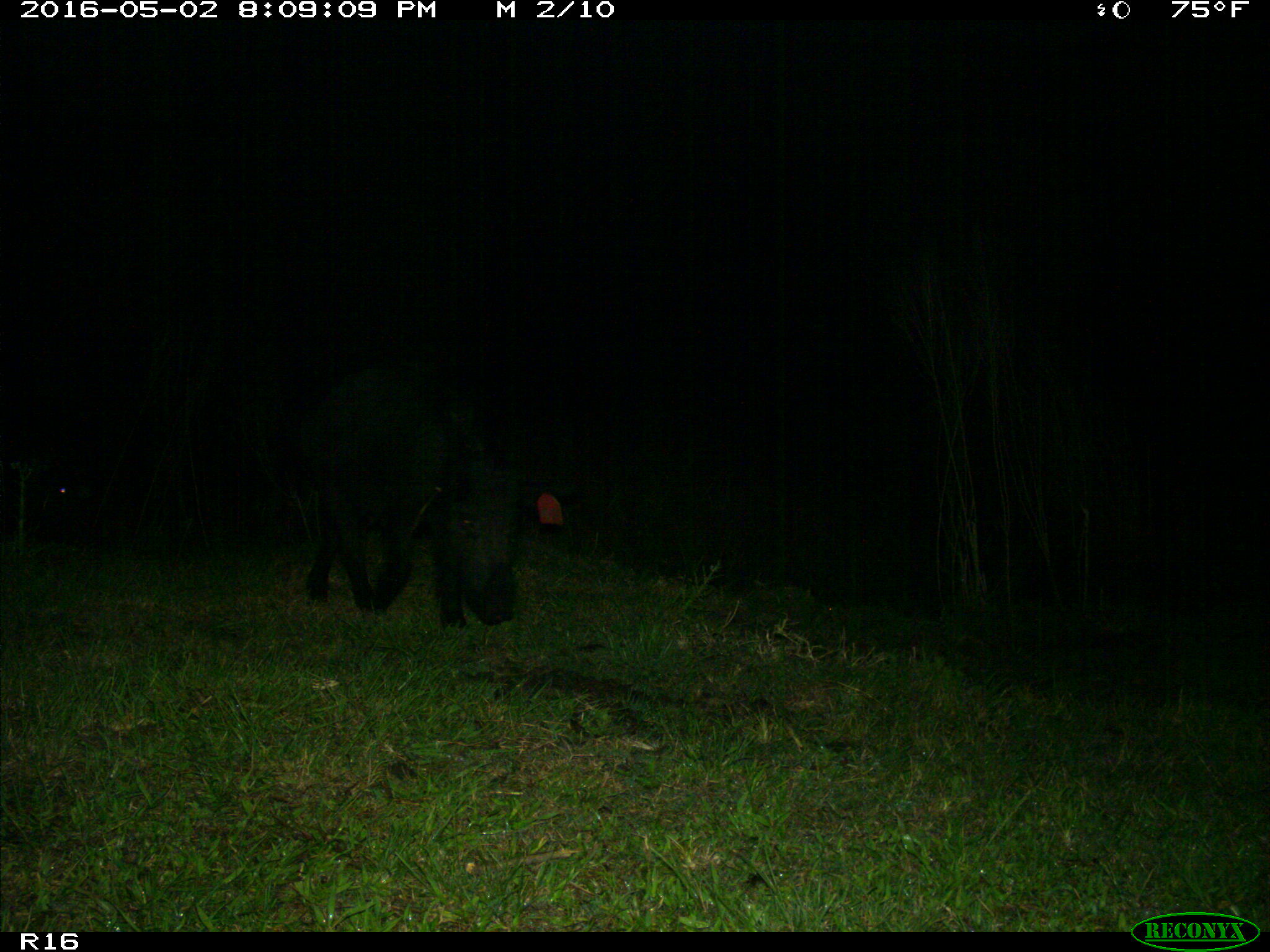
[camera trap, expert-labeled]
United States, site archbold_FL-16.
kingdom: Animalia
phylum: Chordata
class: Mammalia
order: Artiodactyla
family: Suidae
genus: Sus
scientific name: Sus scrofa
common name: wild boar